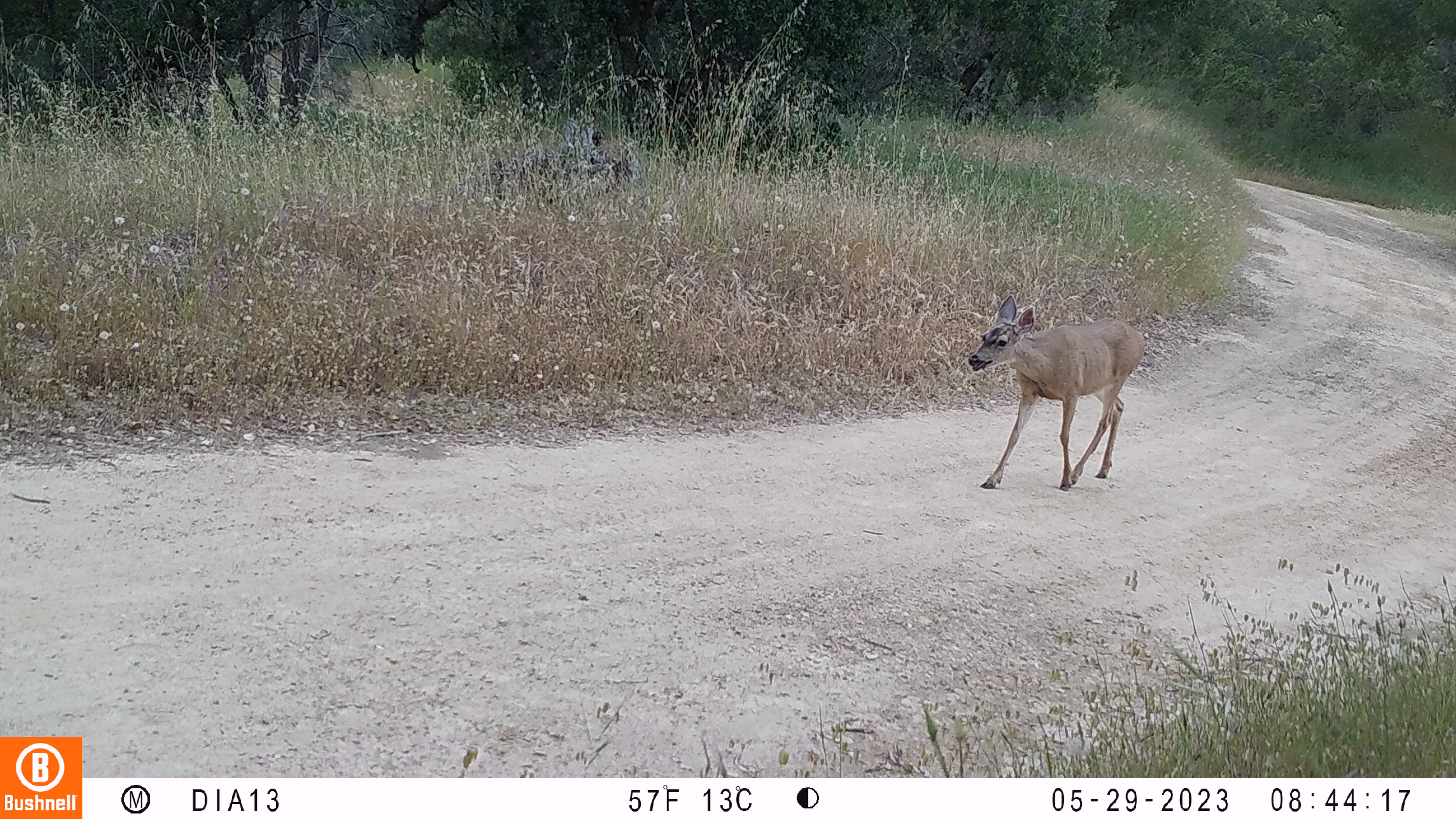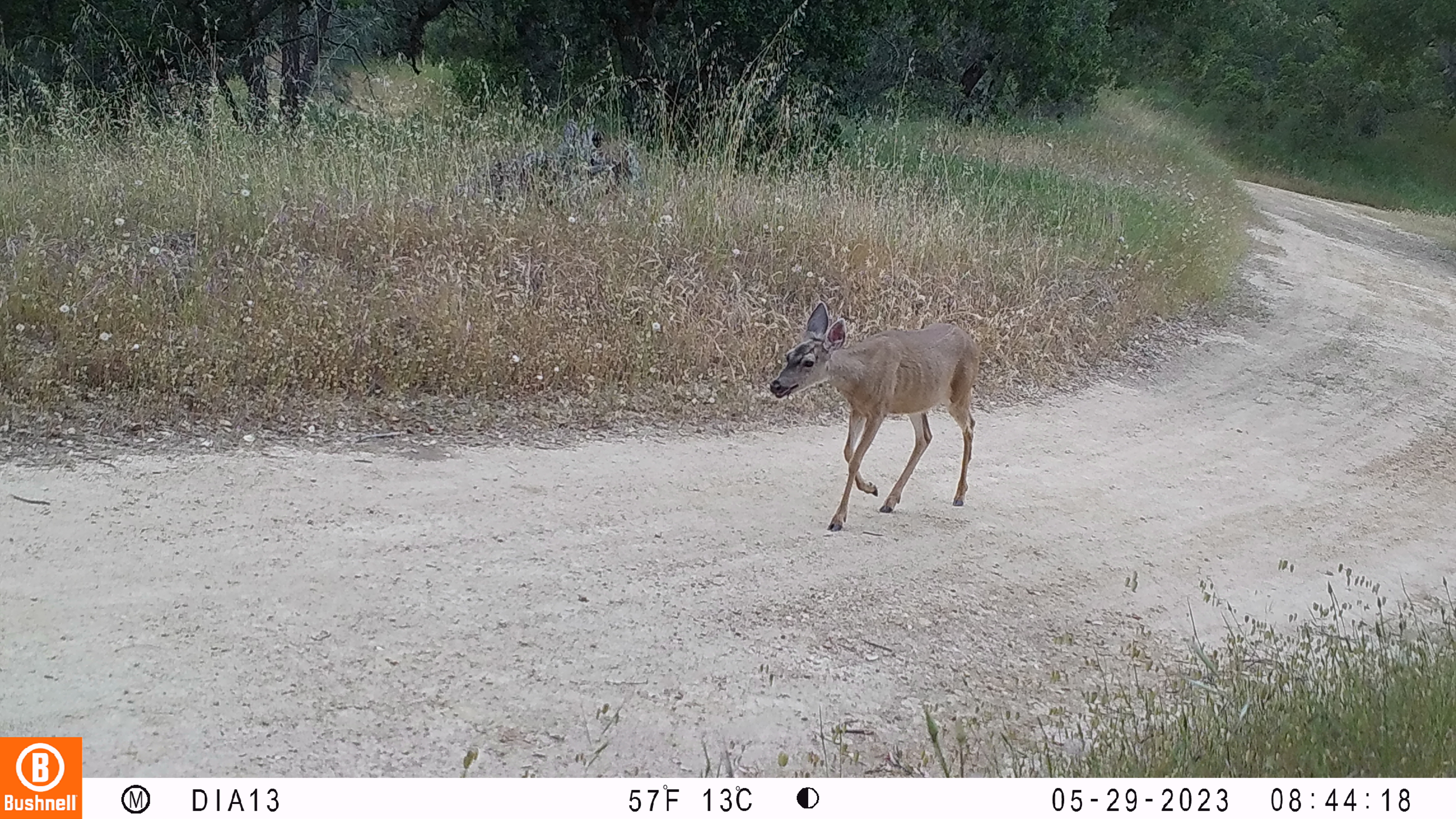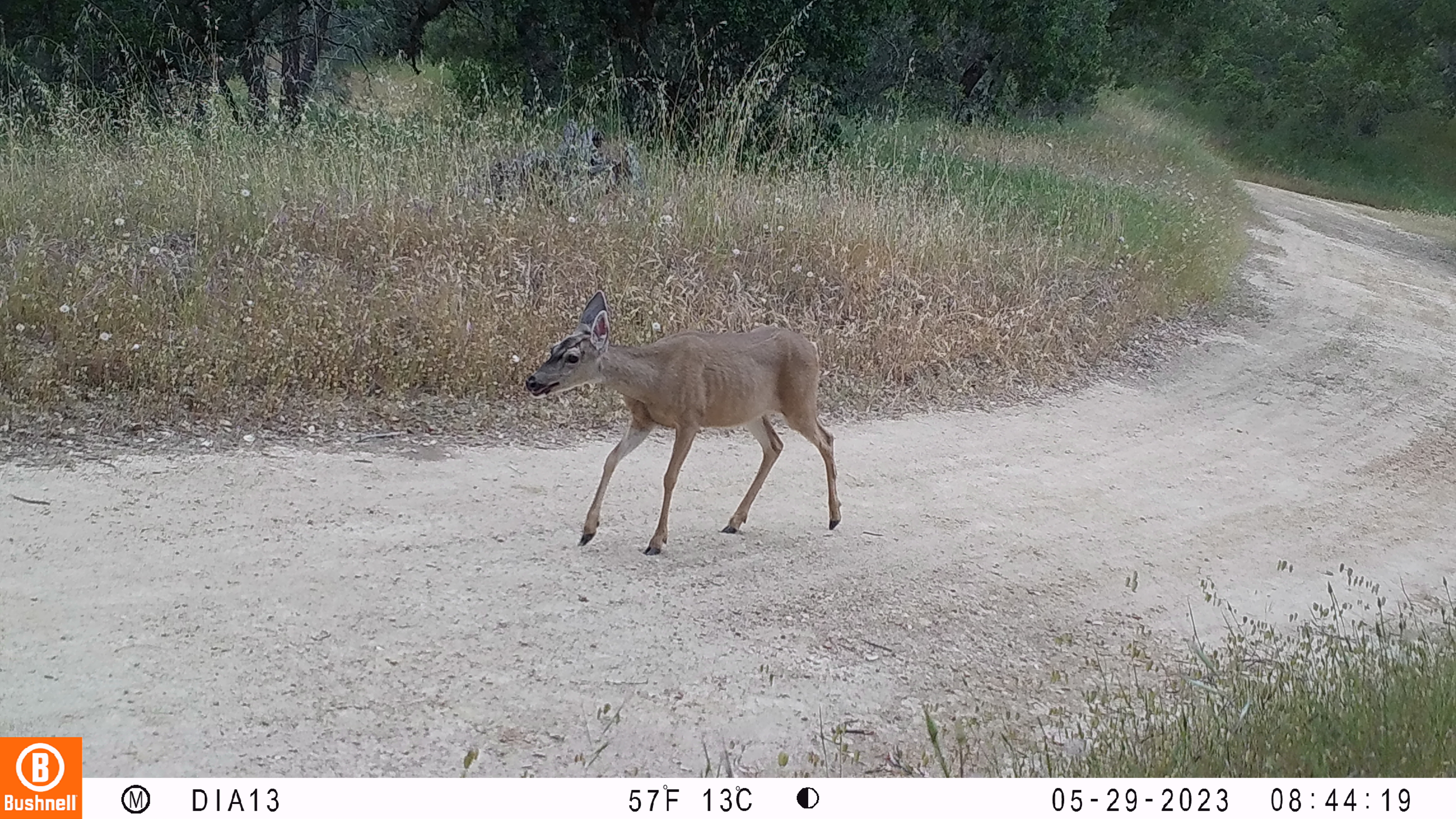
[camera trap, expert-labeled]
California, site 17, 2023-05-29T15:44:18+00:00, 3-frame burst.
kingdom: Animalia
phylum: Chordata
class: Mammalia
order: Artiodactyla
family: Cervidae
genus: Odocoileus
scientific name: Odocoileus hemionus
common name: mule deer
Mule deer (Odocoileus hemionus).